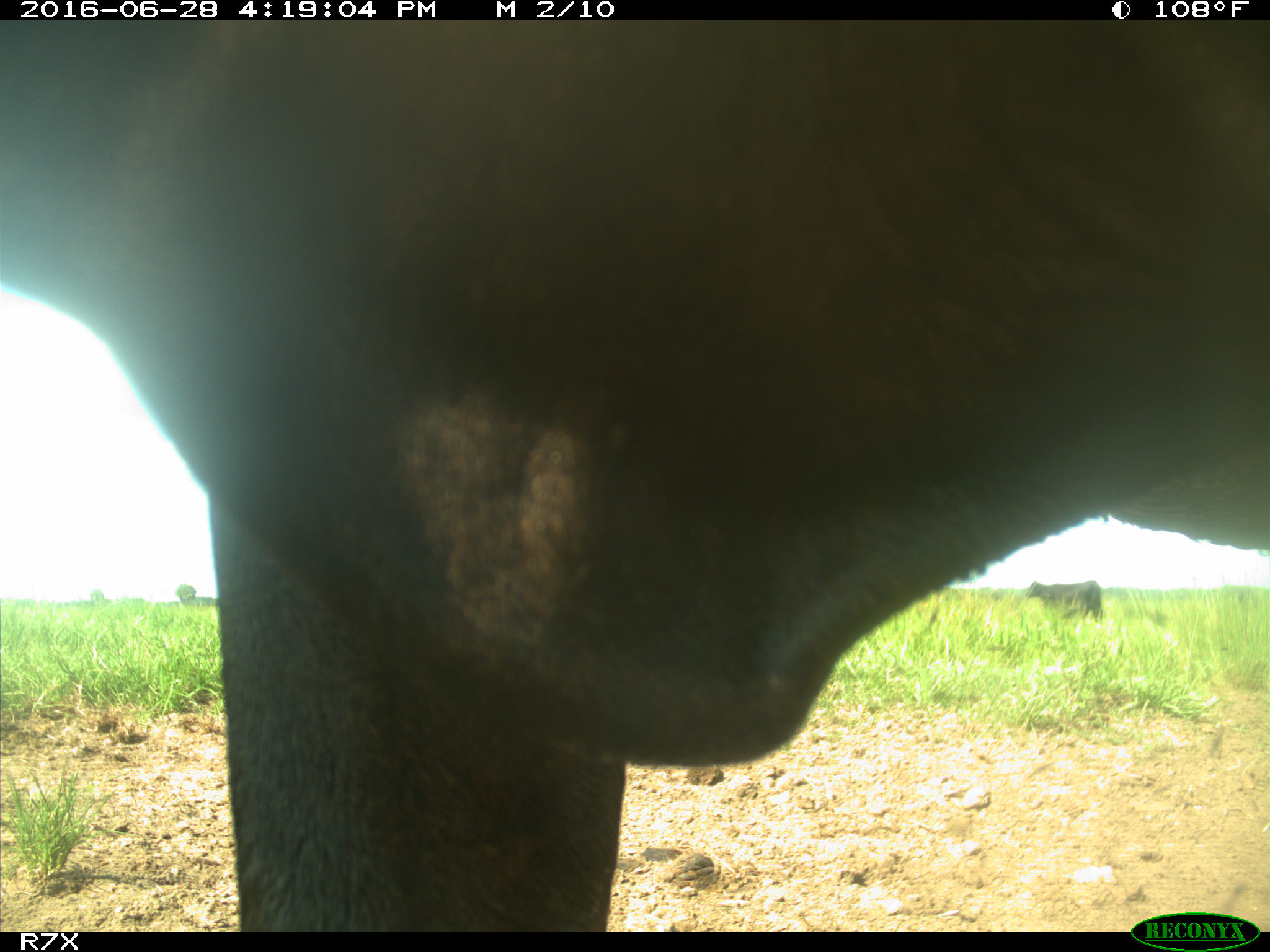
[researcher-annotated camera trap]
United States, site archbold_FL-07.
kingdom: Animalia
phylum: Chordata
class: Mammalia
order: Artiodactyla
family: Bovidae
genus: Bos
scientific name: Bos taurus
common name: domestic cow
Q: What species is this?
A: Bos taurus (domestic cow).